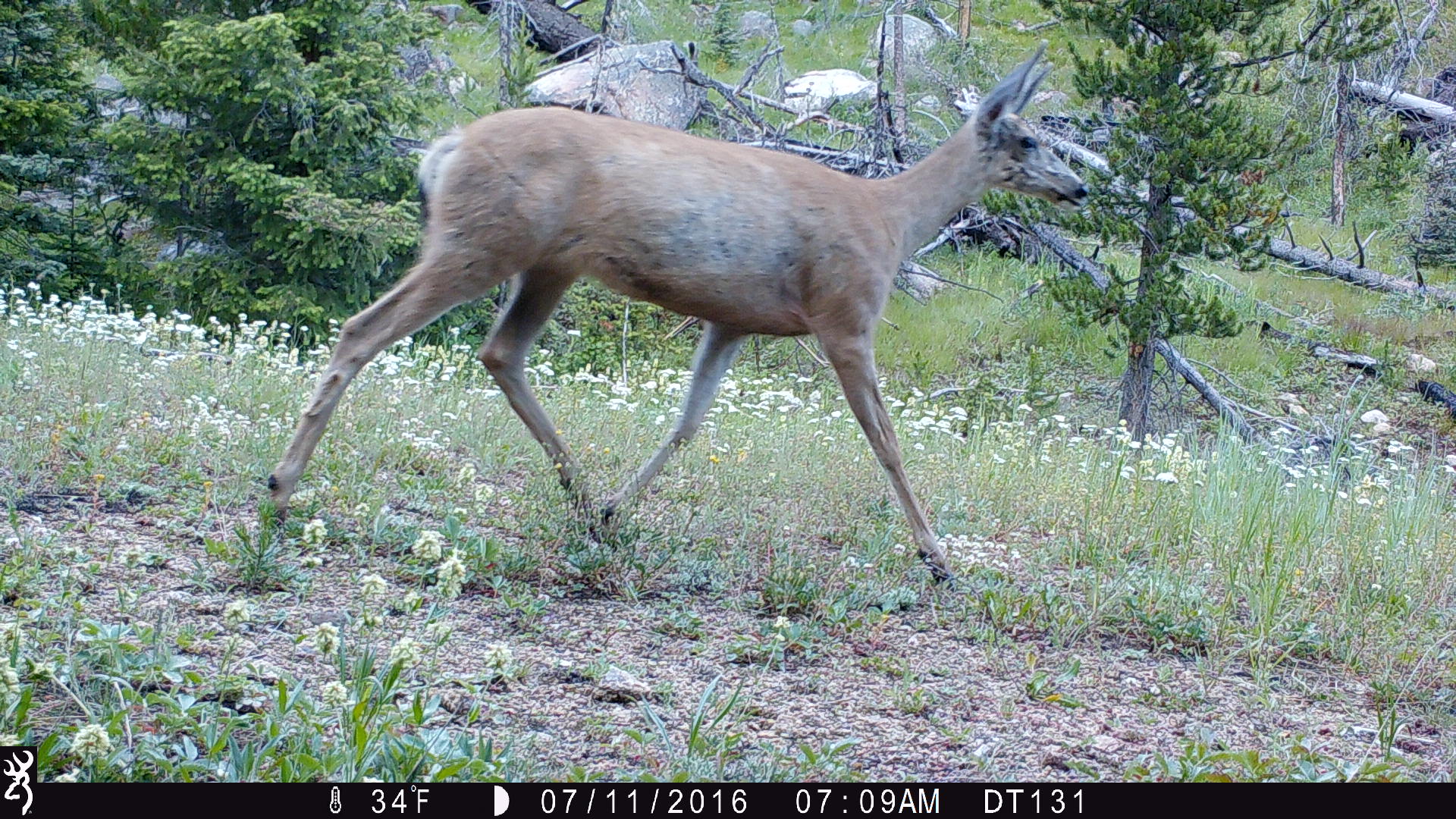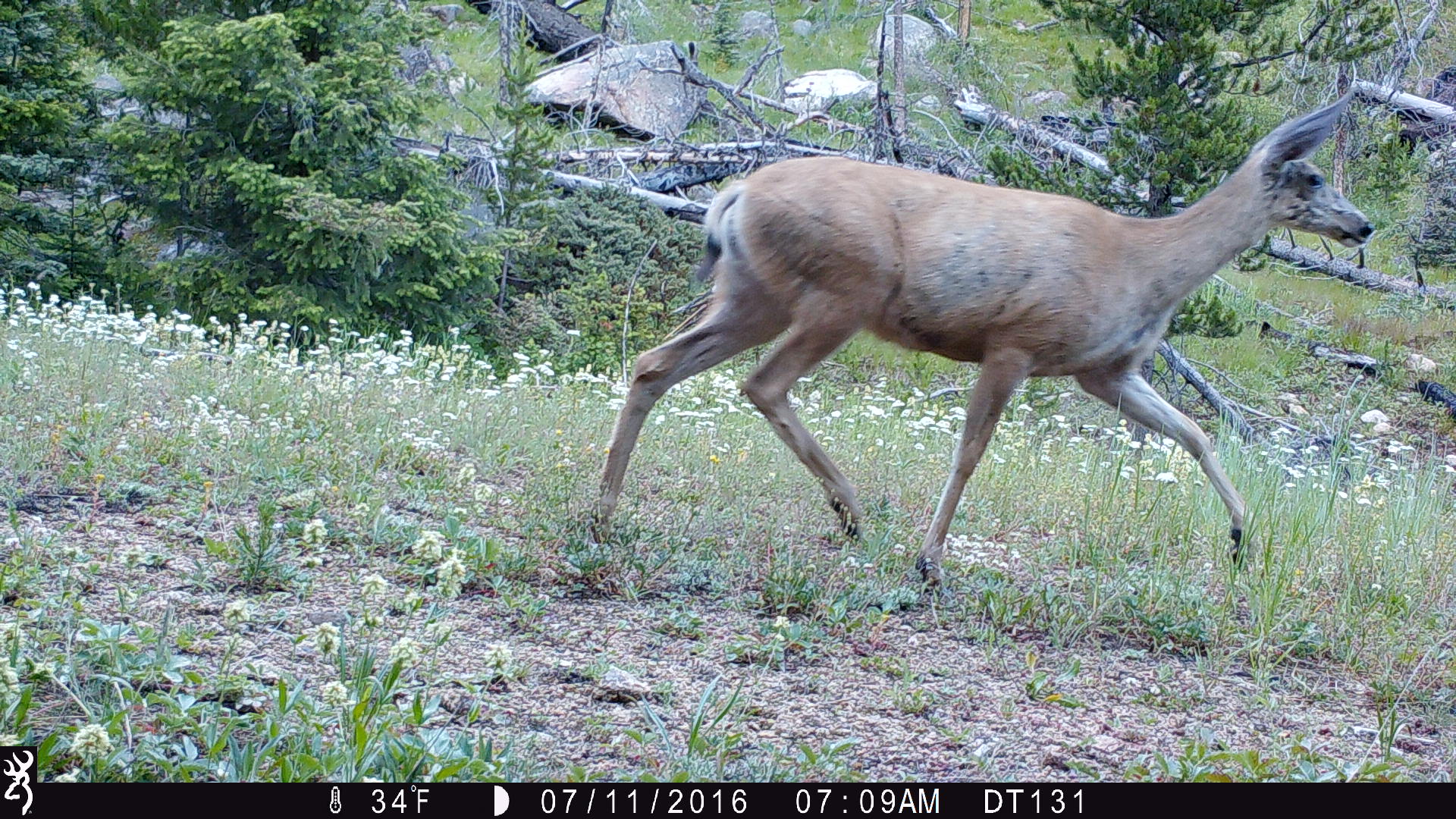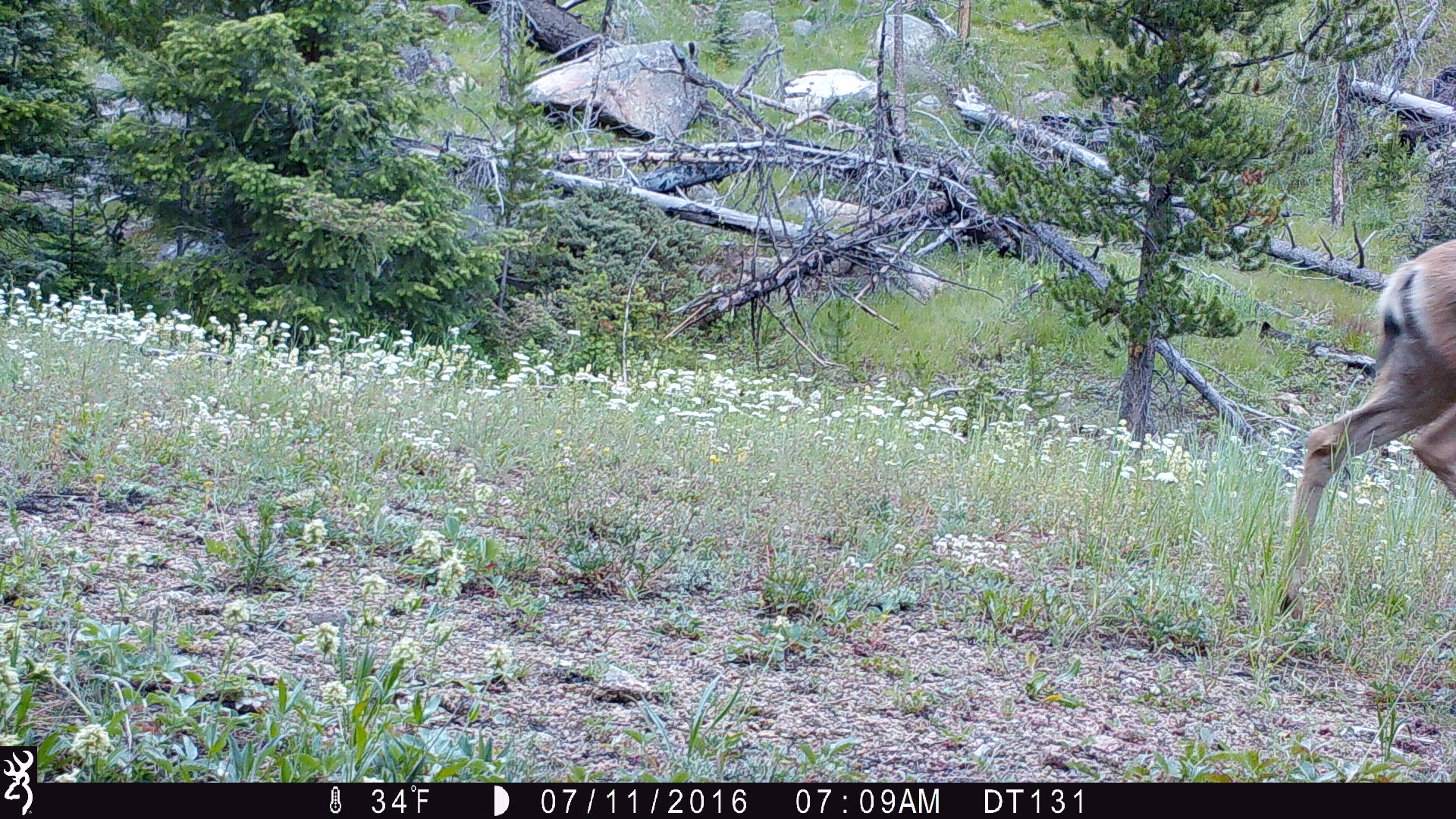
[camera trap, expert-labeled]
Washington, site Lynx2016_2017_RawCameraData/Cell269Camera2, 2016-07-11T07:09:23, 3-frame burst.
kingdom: Animalia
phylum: Chordata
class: Mammalia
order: Artiodactyla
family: Cervidae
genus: Odocoileus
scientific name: Odocoileus hemionus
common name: mule deer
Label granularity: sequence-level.